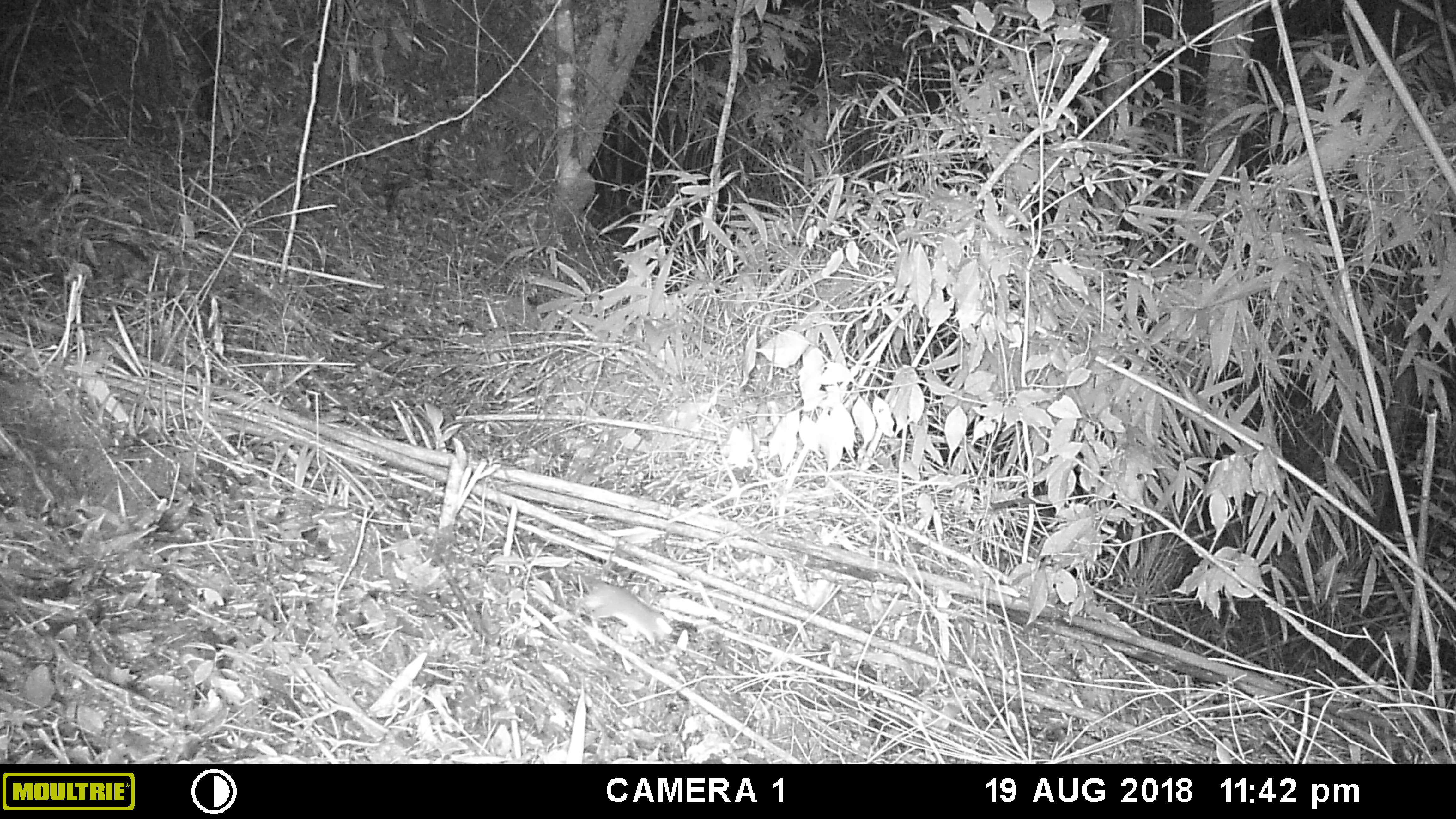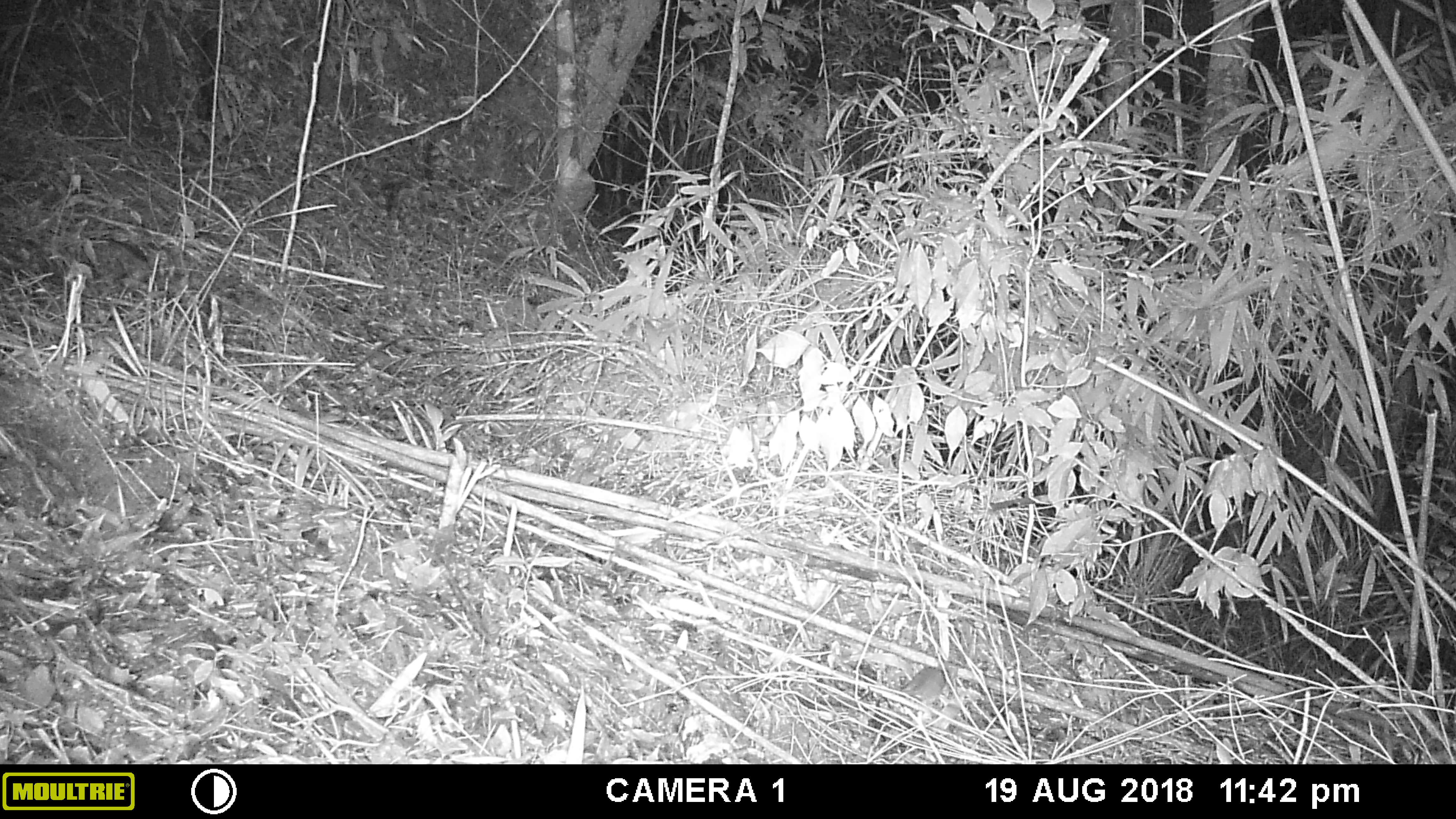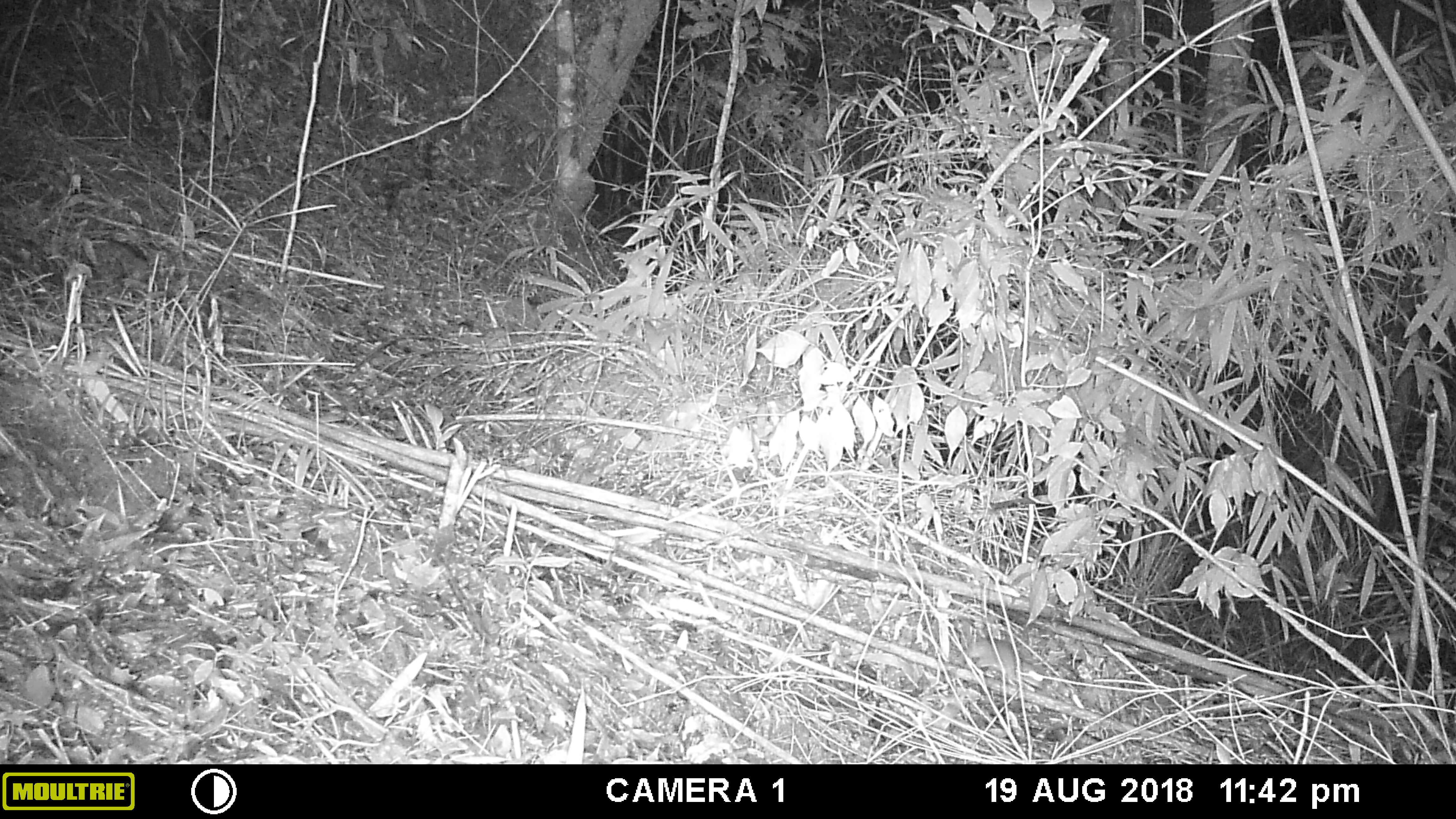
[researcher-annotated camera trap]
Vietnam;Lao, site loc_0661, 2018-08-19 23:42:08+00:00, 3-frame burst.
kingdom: Animalia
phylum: Chordata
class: Mammalia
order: Rodentia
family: Muridae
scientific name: Muridae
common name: old-world mice and rats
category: unidentified murid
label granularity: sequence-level